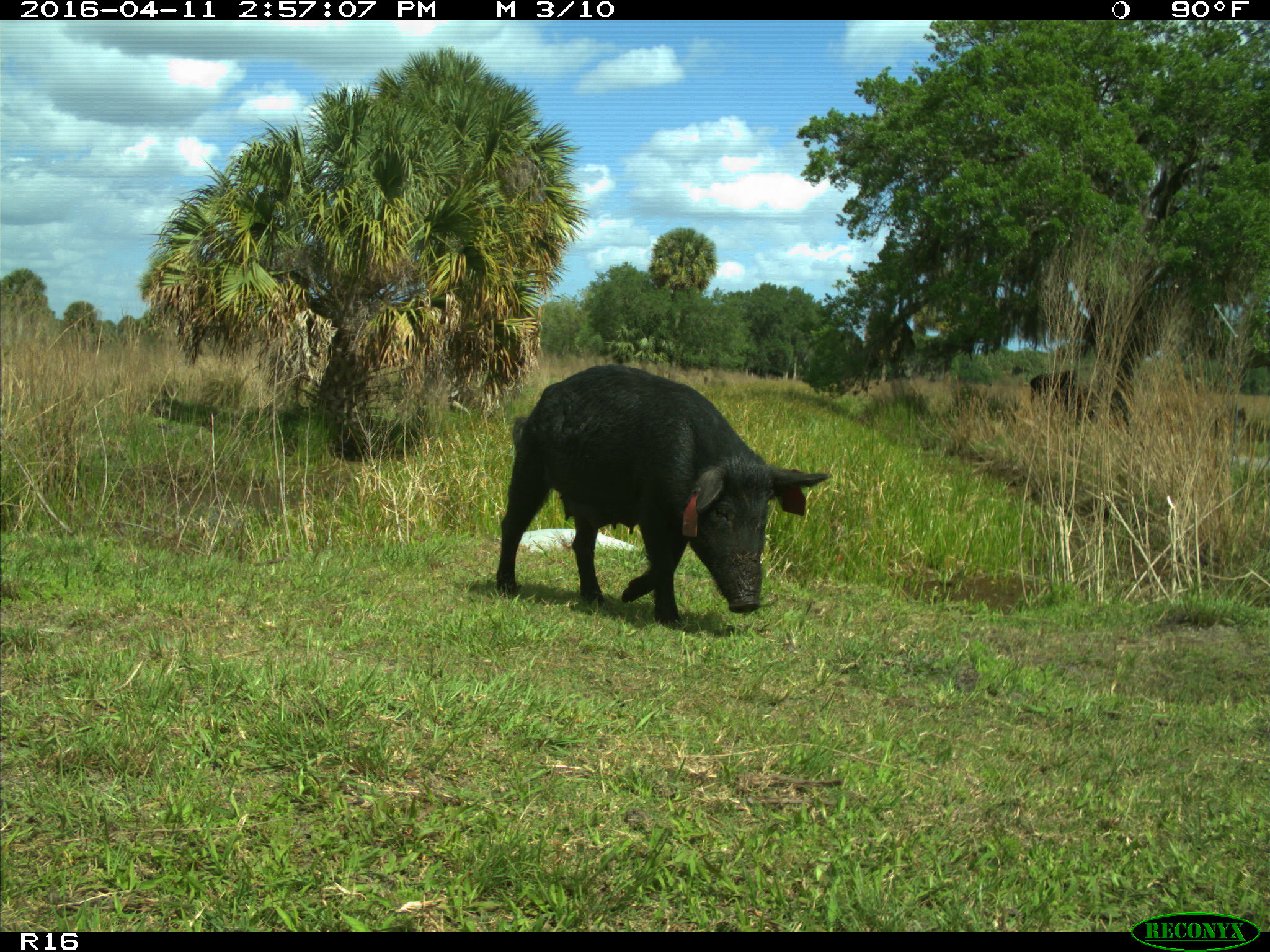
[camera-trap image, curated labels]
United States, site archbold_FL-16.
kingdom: Animalia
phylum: Chordata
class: Mammalia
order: Artiodactyla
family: Suidae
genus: Sus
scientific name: Sus scrofa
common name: wild boar